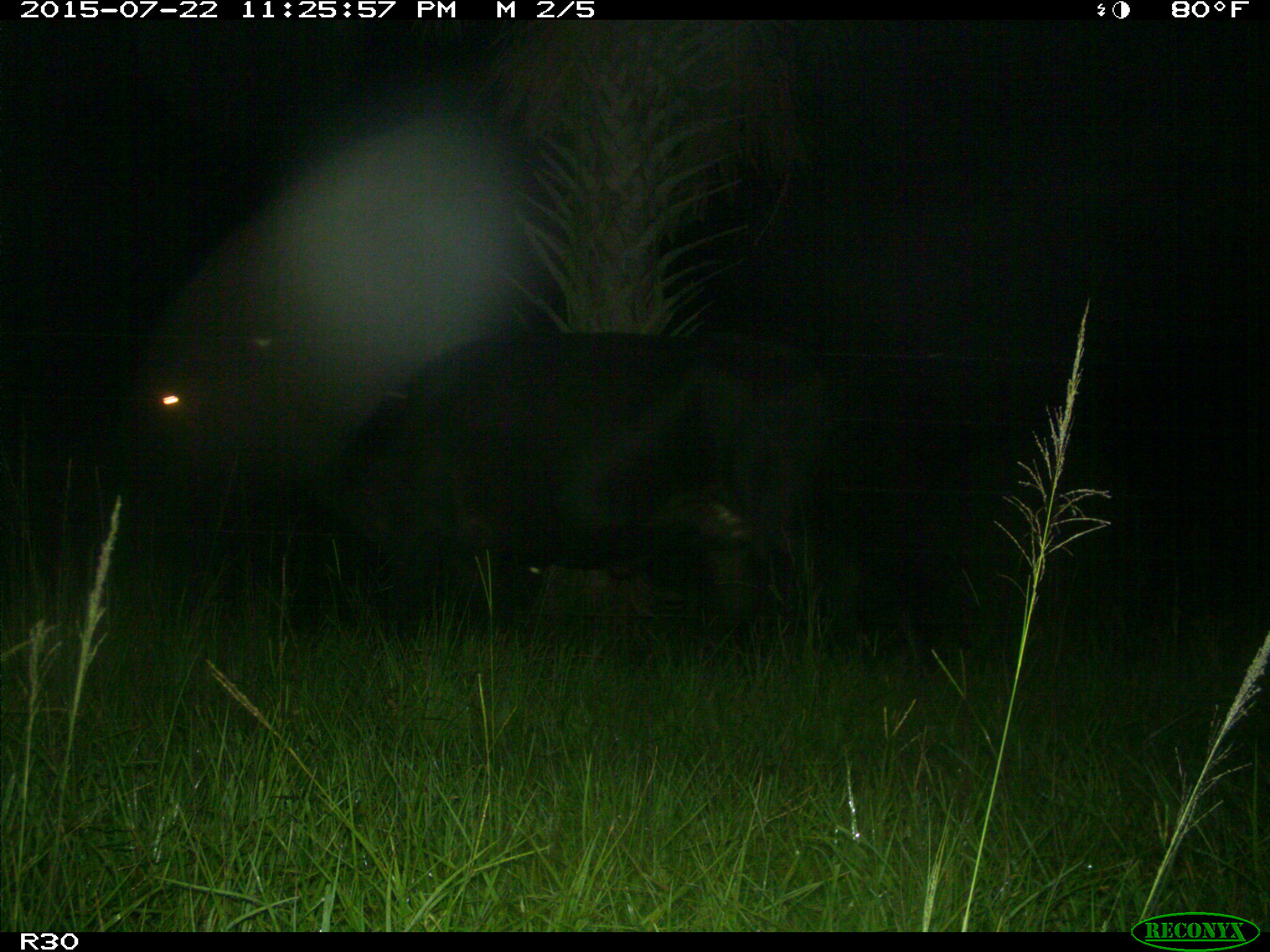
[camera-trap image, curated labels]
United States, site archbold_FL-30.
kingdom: Animalia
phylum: Chordata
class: Mammalia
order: Artiodactyla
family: Bovidae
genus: Bos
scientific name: Bos taurus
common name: domestic cow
Bos taurus (domestic cow).